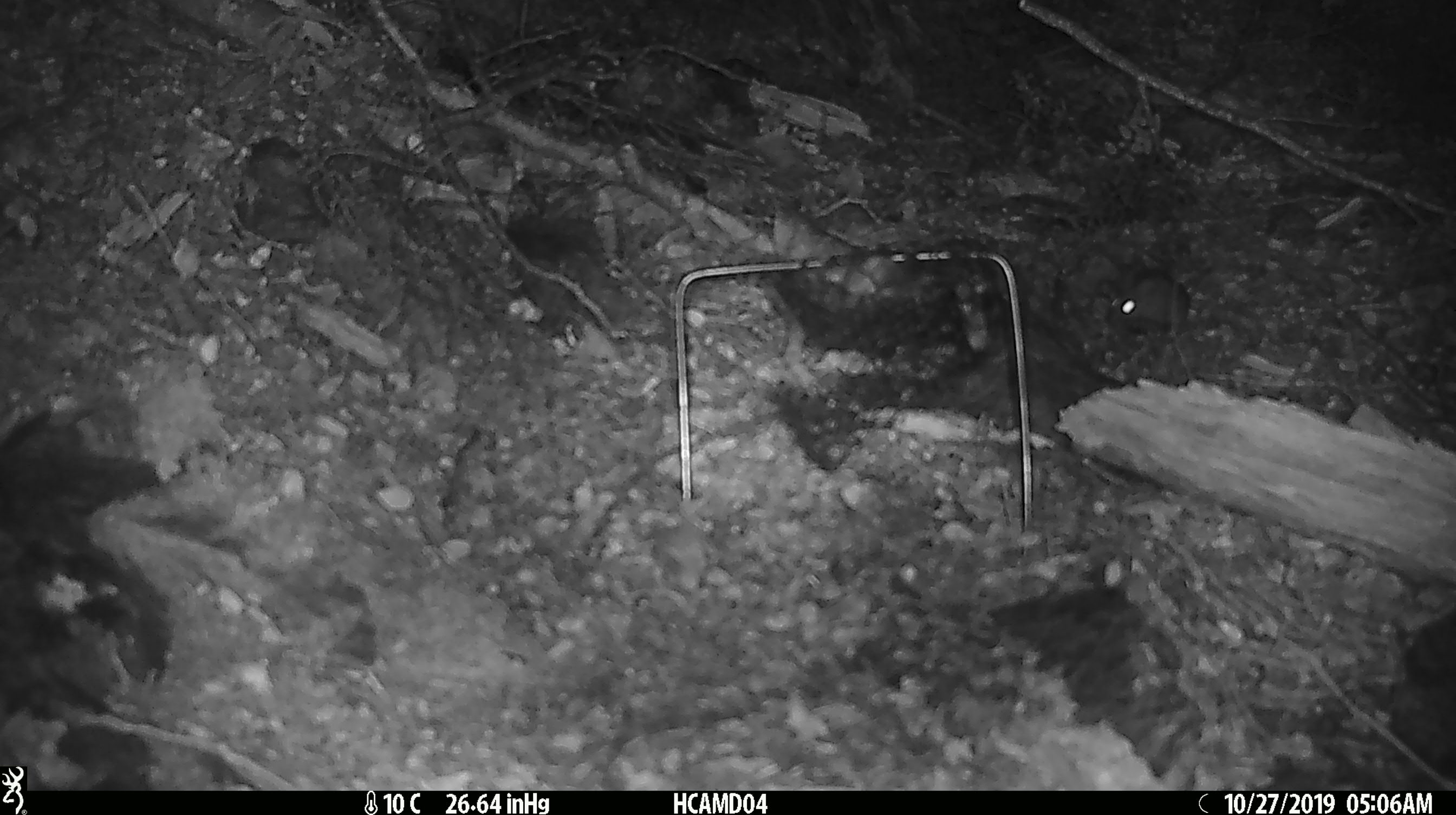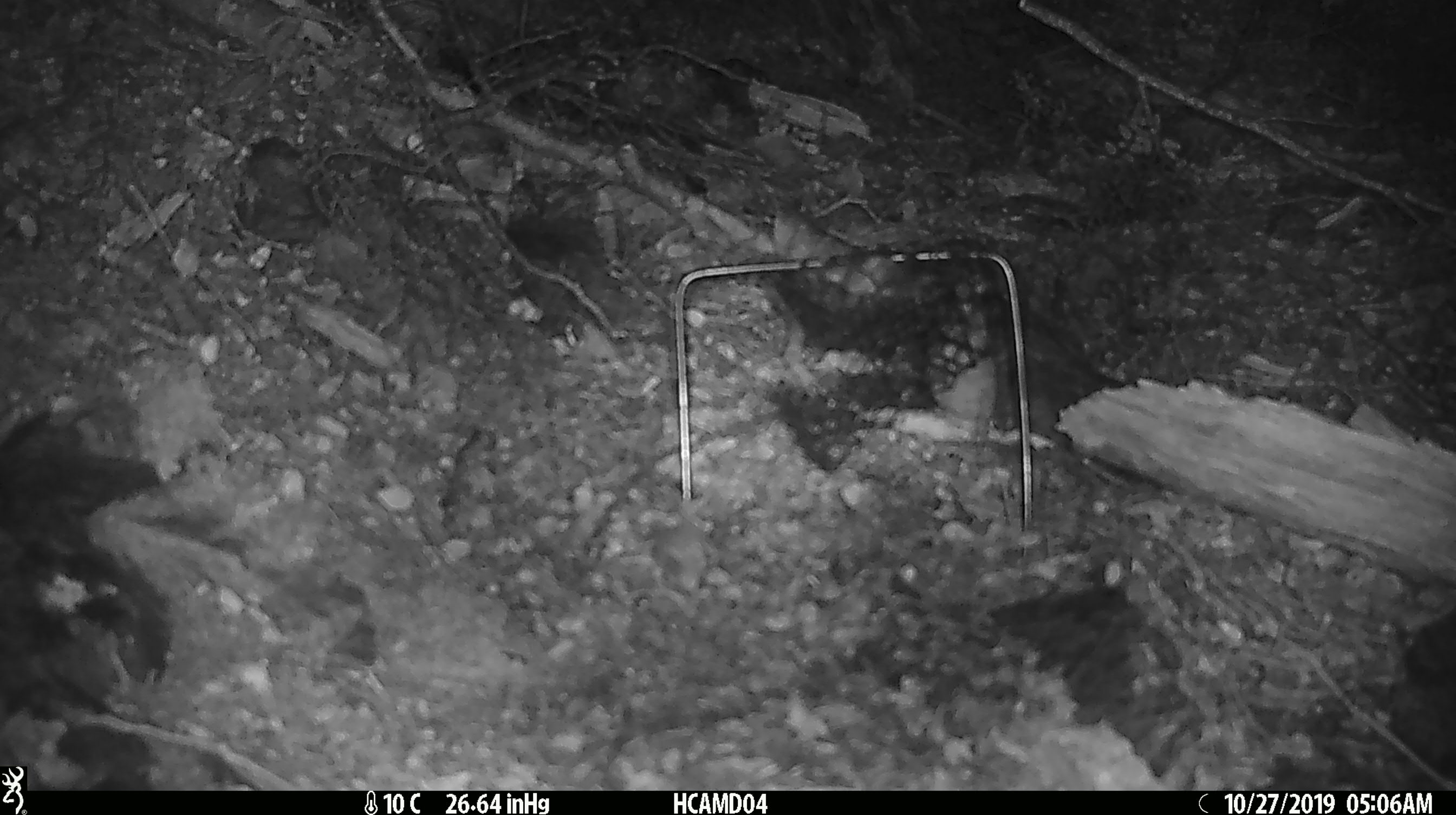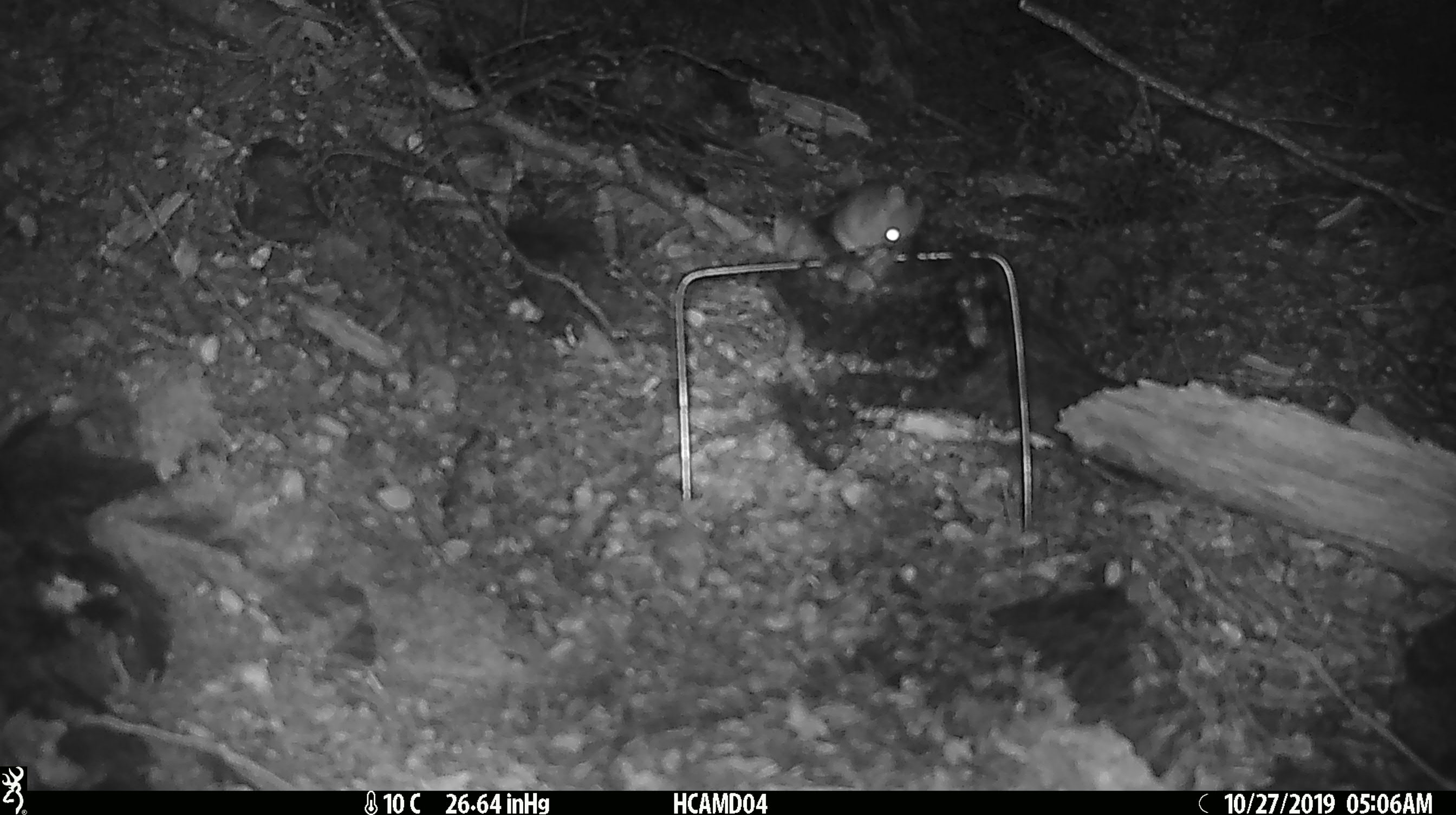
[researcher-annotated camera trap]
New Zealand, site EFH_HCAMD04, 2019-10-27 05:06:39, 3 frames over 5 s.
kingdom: Animalia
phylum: Chordata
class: Mammalia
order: Rodentia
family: Muridae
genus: Mus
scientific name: Mus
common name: mouse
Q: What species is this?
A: Mouse (Mus).